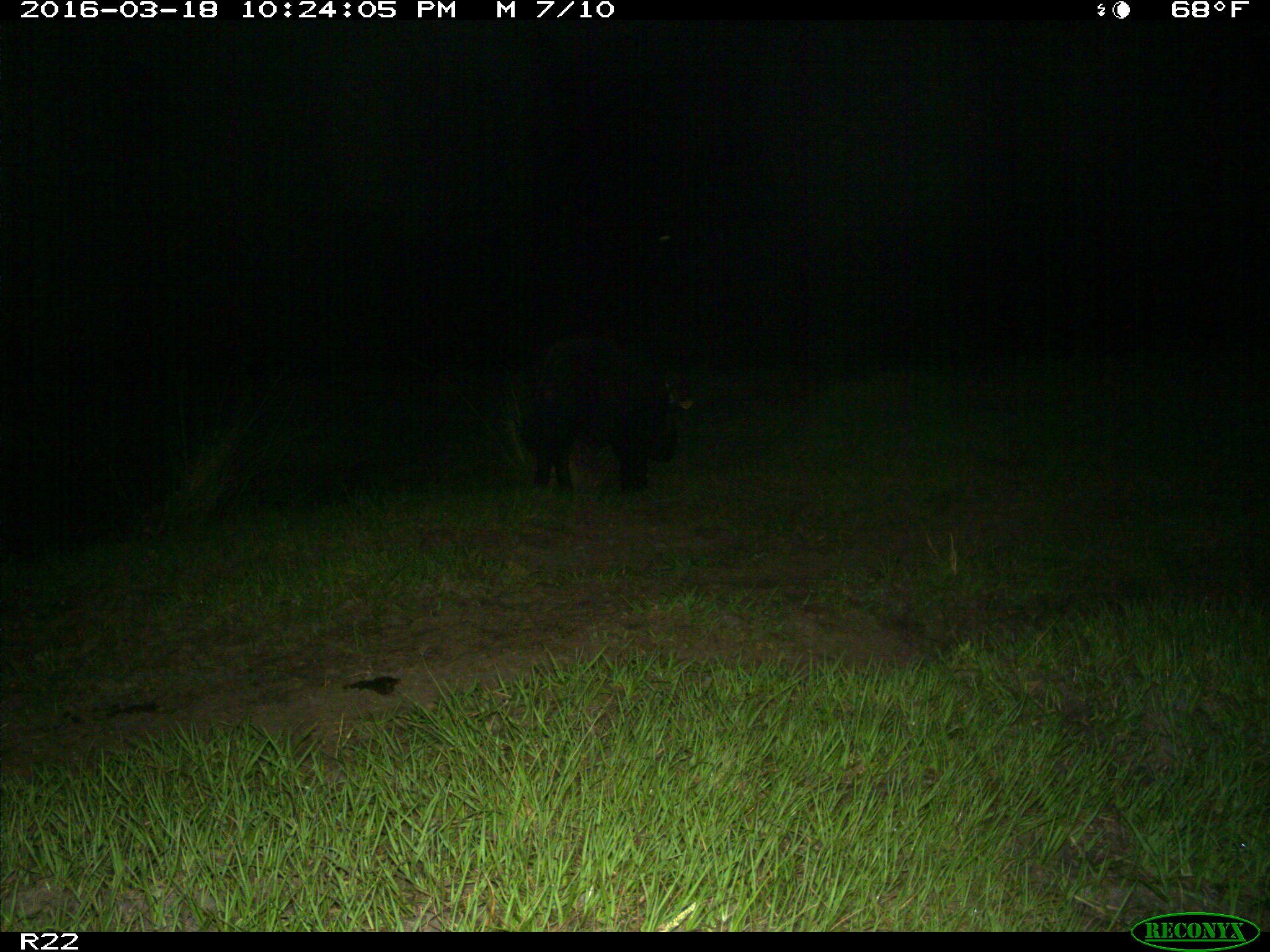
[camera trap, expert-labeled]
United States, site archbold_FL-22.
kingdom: Animalia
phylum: Chordata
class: Mammalia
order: Artiodactyla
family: Suidae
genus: Sus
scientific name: Sus scrofa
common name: wild boar